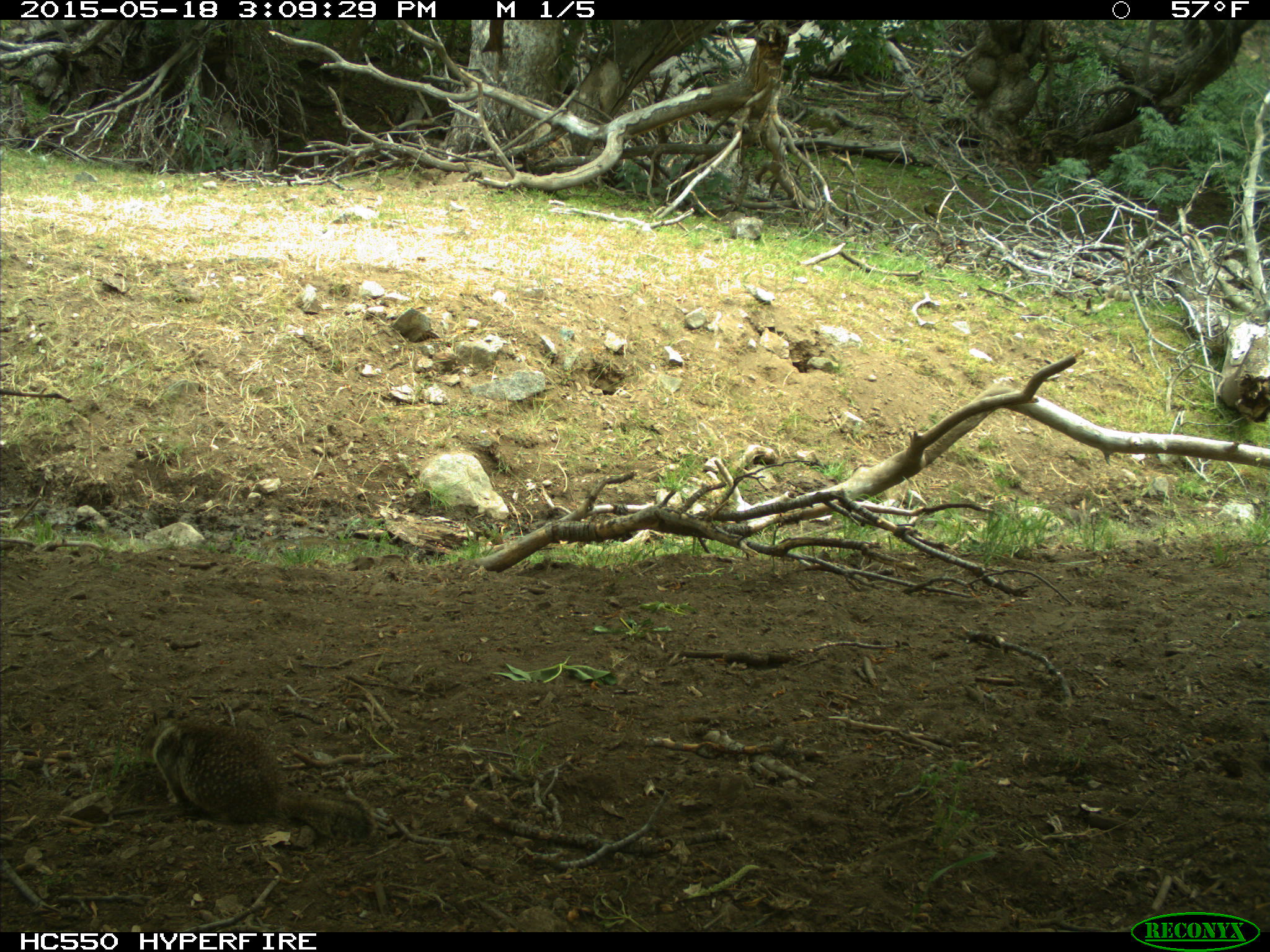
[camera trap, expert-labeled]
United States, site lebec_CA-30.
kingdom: Animalia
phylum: Chordata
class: Mammalia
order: Rodentia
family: Sciuridae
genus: Otospermophilus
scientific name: Otospermophilus beecheyi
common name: california ground squirrel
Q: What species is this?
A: Otospermophilus beecheyi (california ground squirrel).